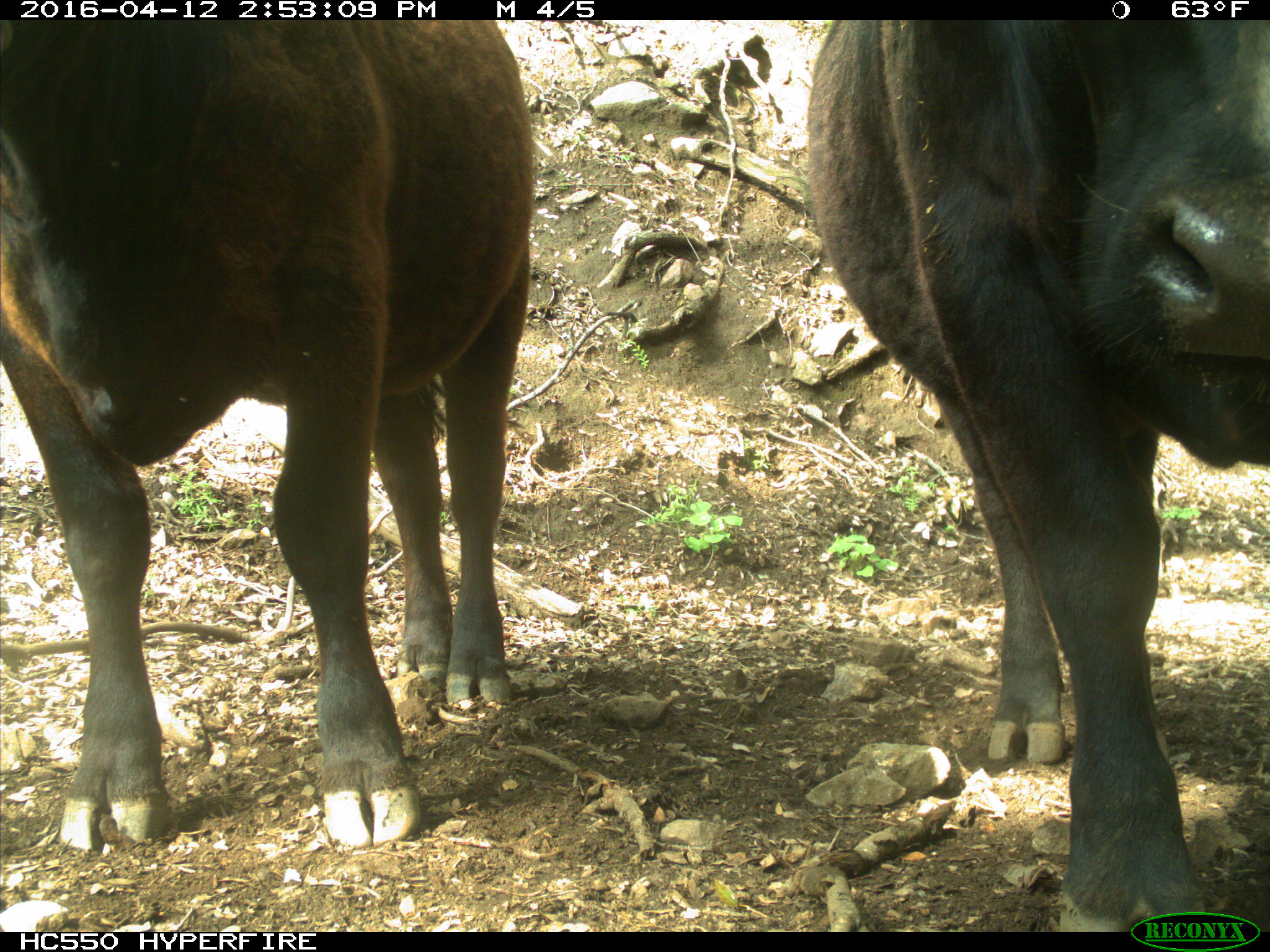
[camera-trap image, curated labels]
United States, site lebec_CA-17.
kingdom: Animalia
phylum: Chordata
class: Mammalia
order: Artiodactyla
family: Bovidae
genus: Bos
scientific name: Bos taurus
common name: domestic cow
Bos taurus (domestic cow).